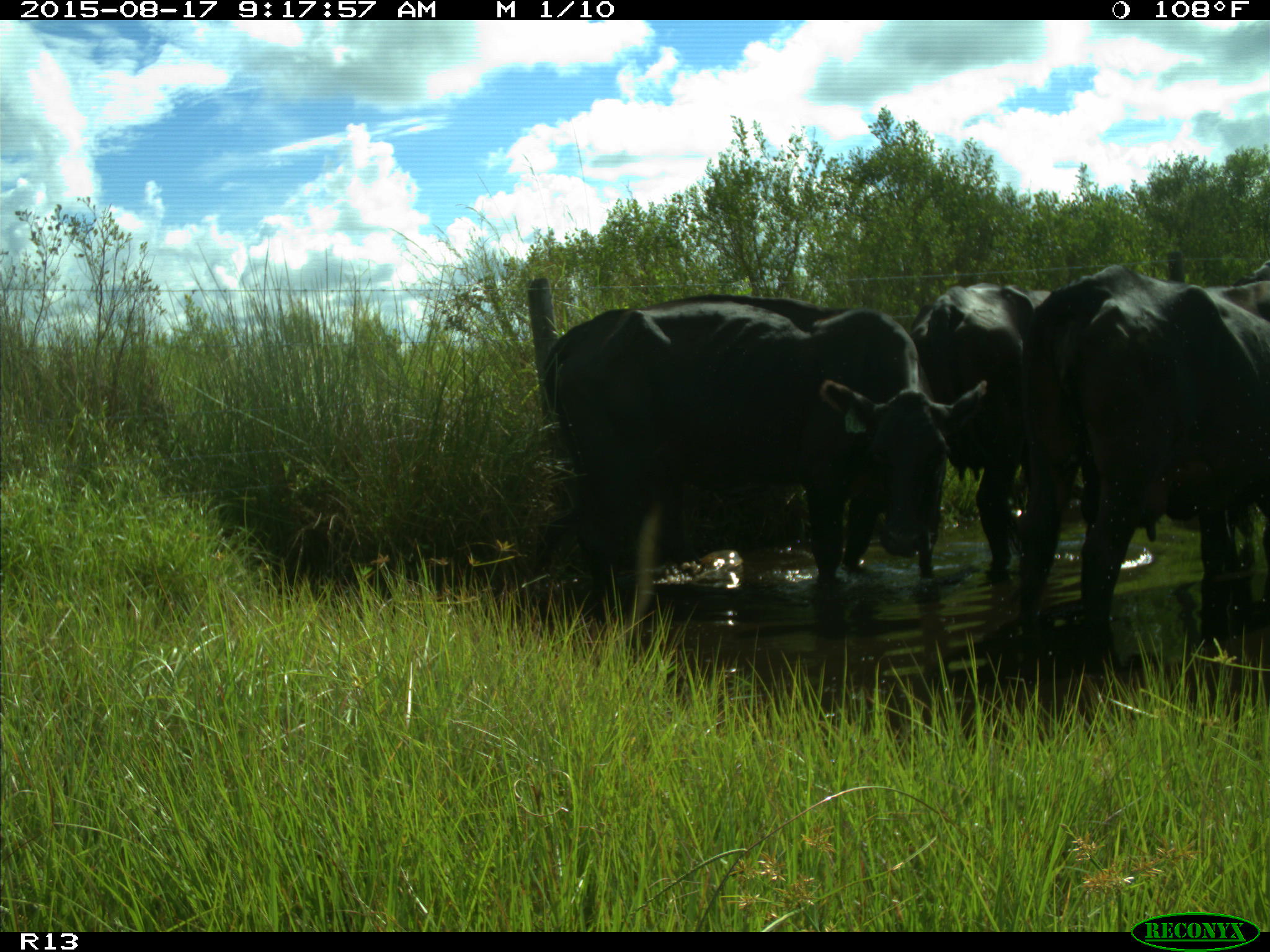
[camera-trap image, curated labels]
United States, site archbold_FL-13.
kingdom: Animalia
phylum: Chordata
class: Mammalia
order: Artiodactyla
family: Bovidae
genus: Bos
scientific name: Bos taurus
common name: domestic cow